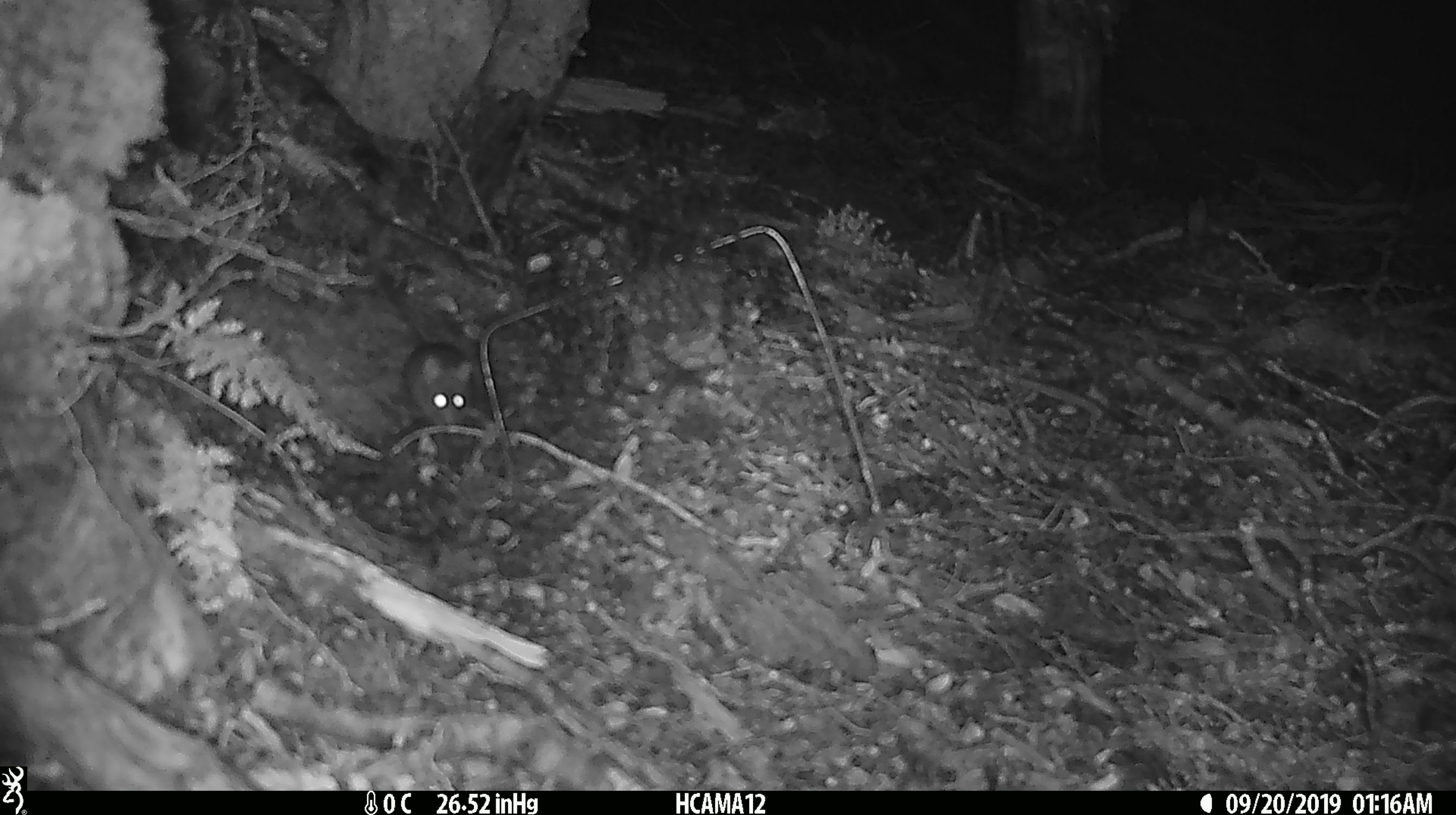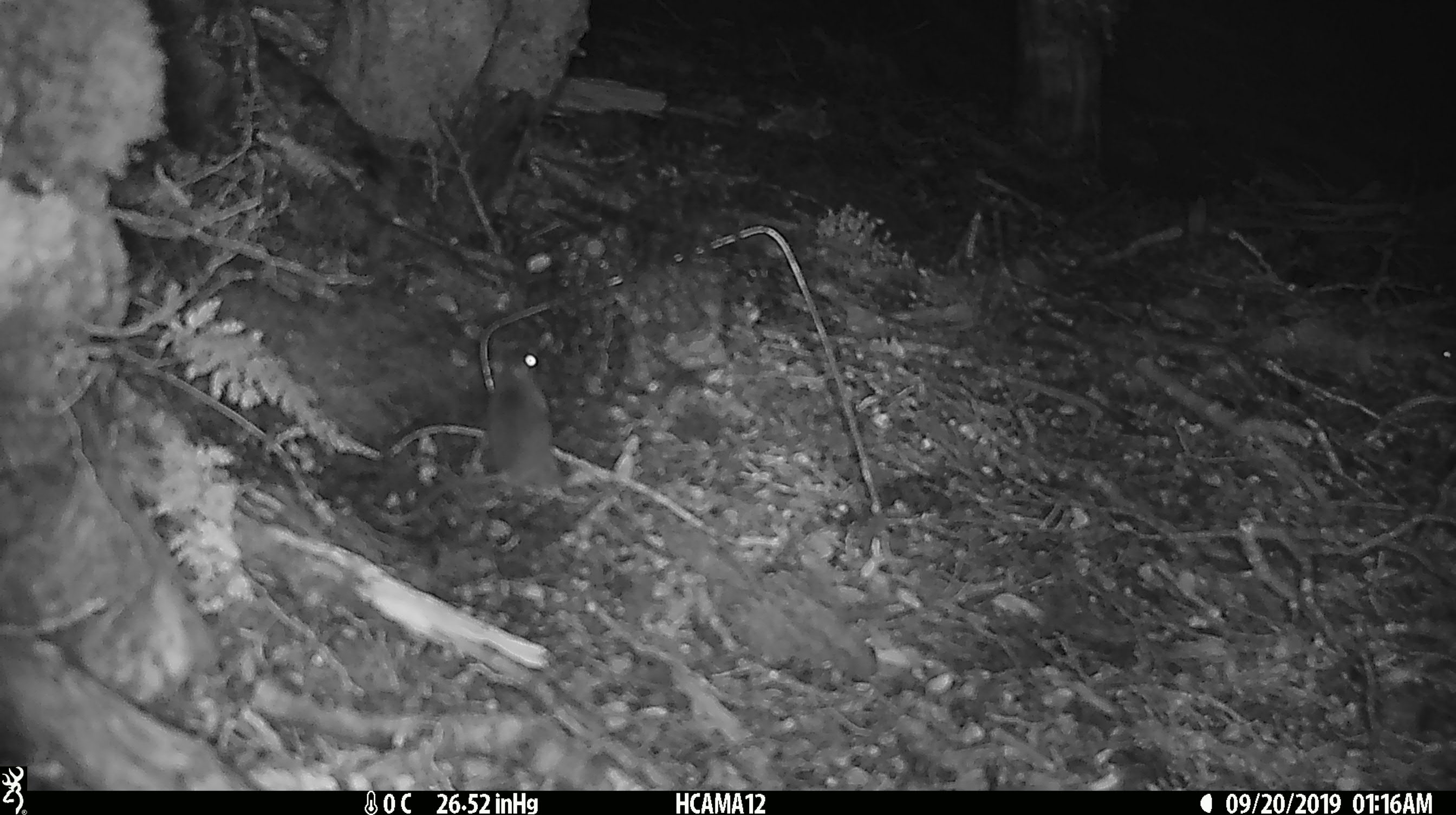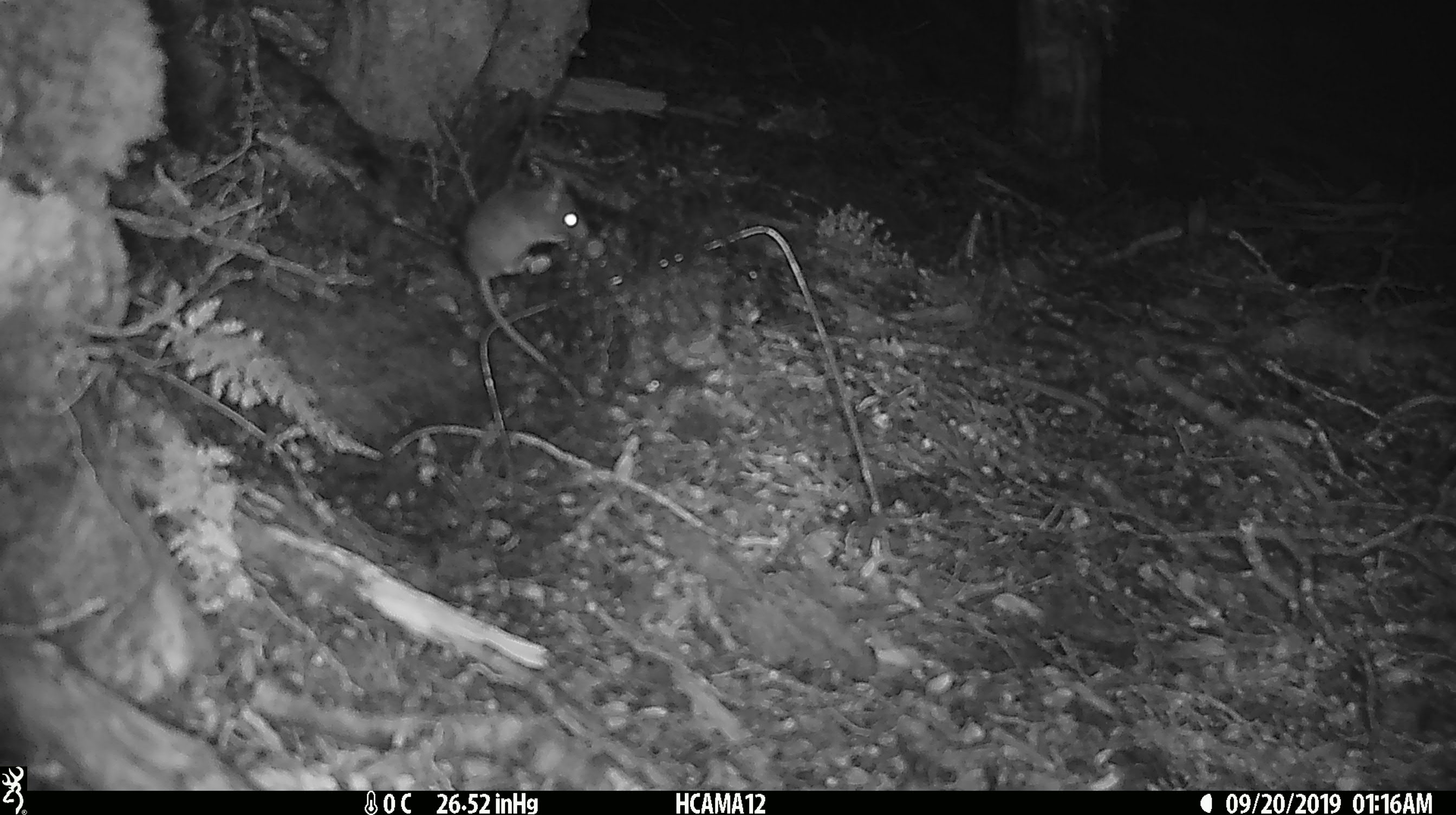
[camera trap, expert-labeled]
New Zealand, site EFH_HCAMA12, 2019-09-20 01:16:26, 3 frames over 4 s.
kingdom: Animalia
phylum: Chordata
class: Mammalia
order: Rodentia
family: Muridae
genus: Mus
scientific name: Mus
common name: mouse